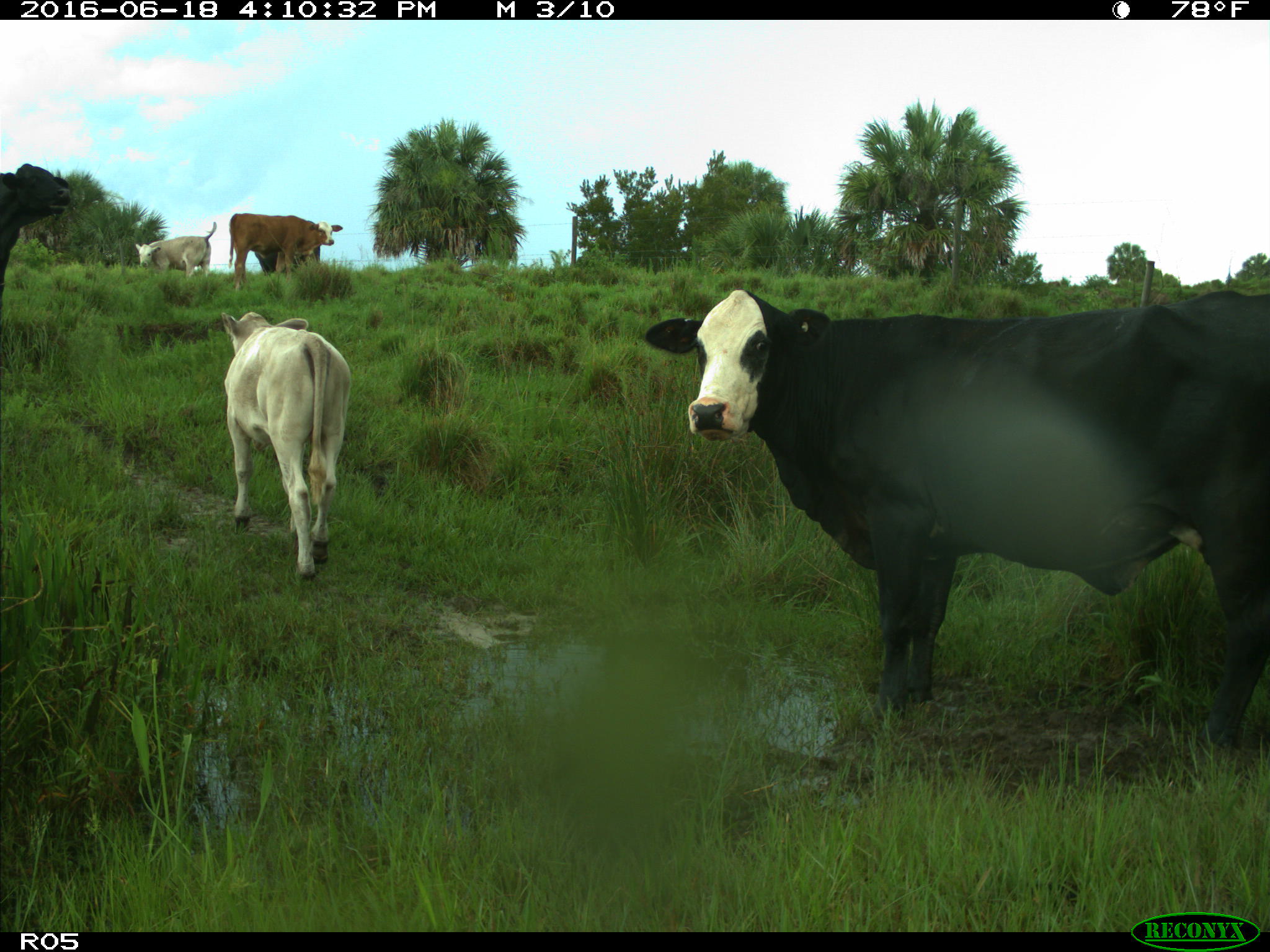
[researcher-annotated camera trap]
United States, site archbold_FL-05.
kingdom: Animalia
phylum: Chordata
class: Mammalia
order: Artiodactyla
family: Bovidae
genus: Bos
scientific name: Bos taurus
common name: domestic cow